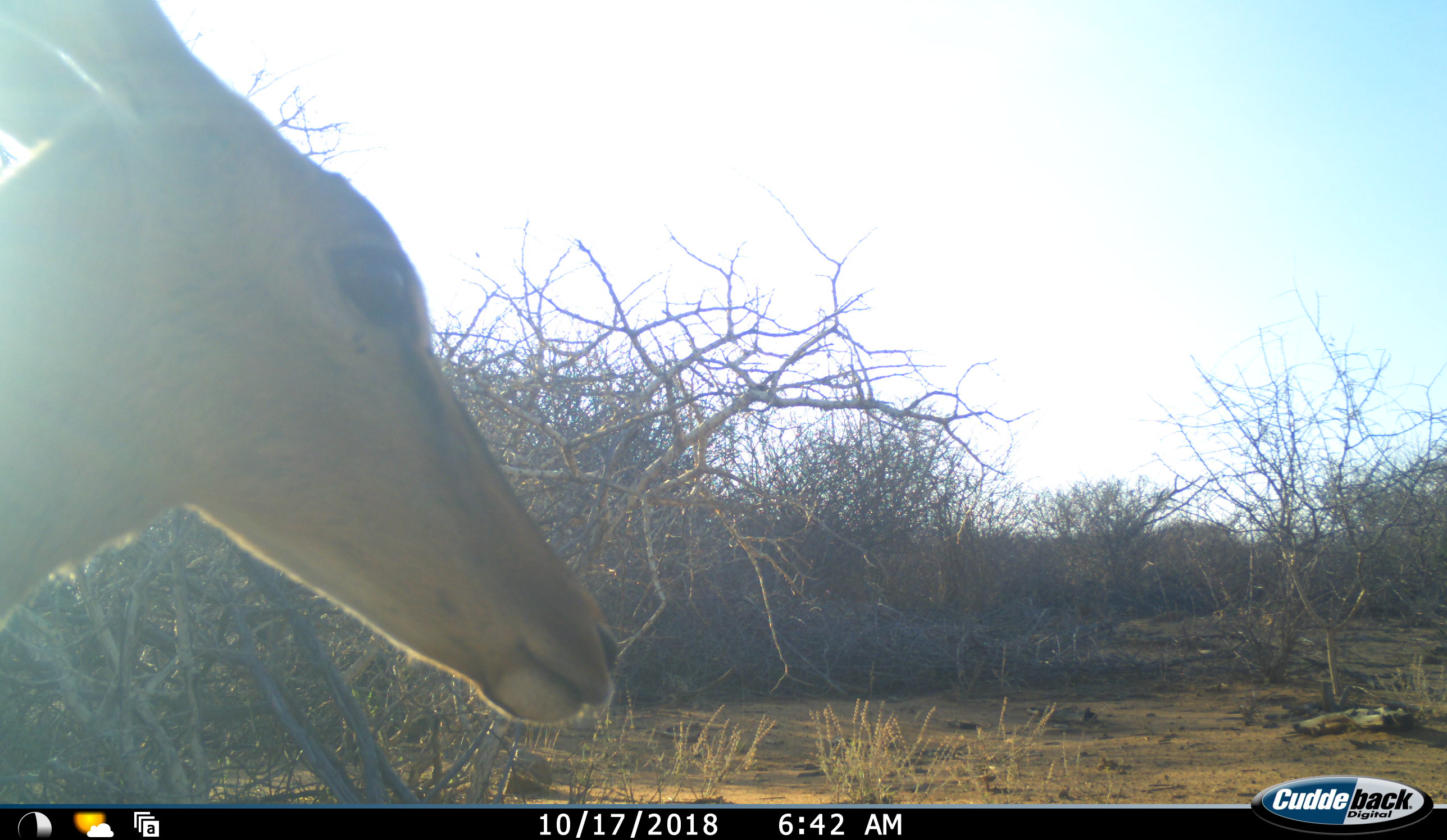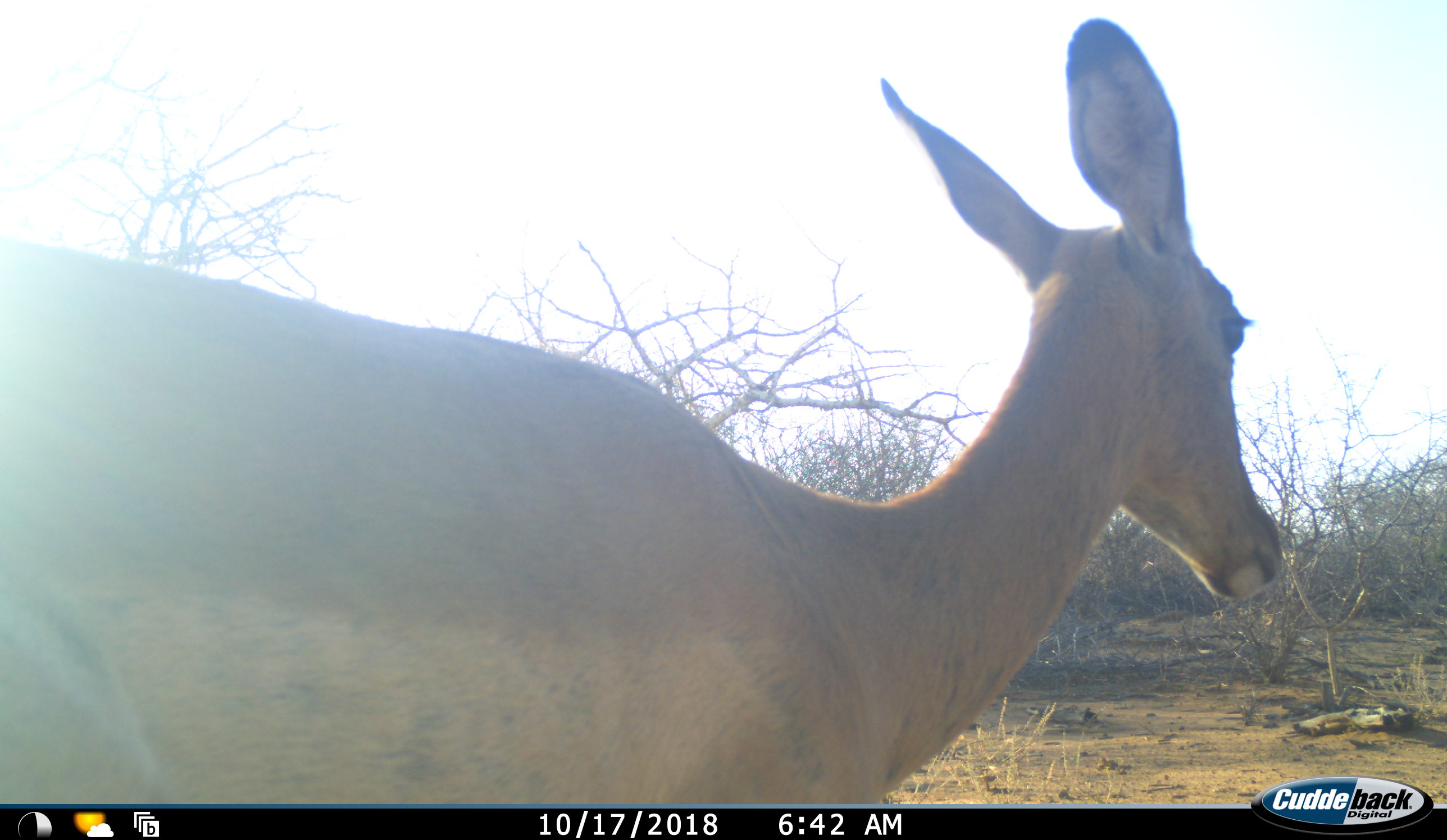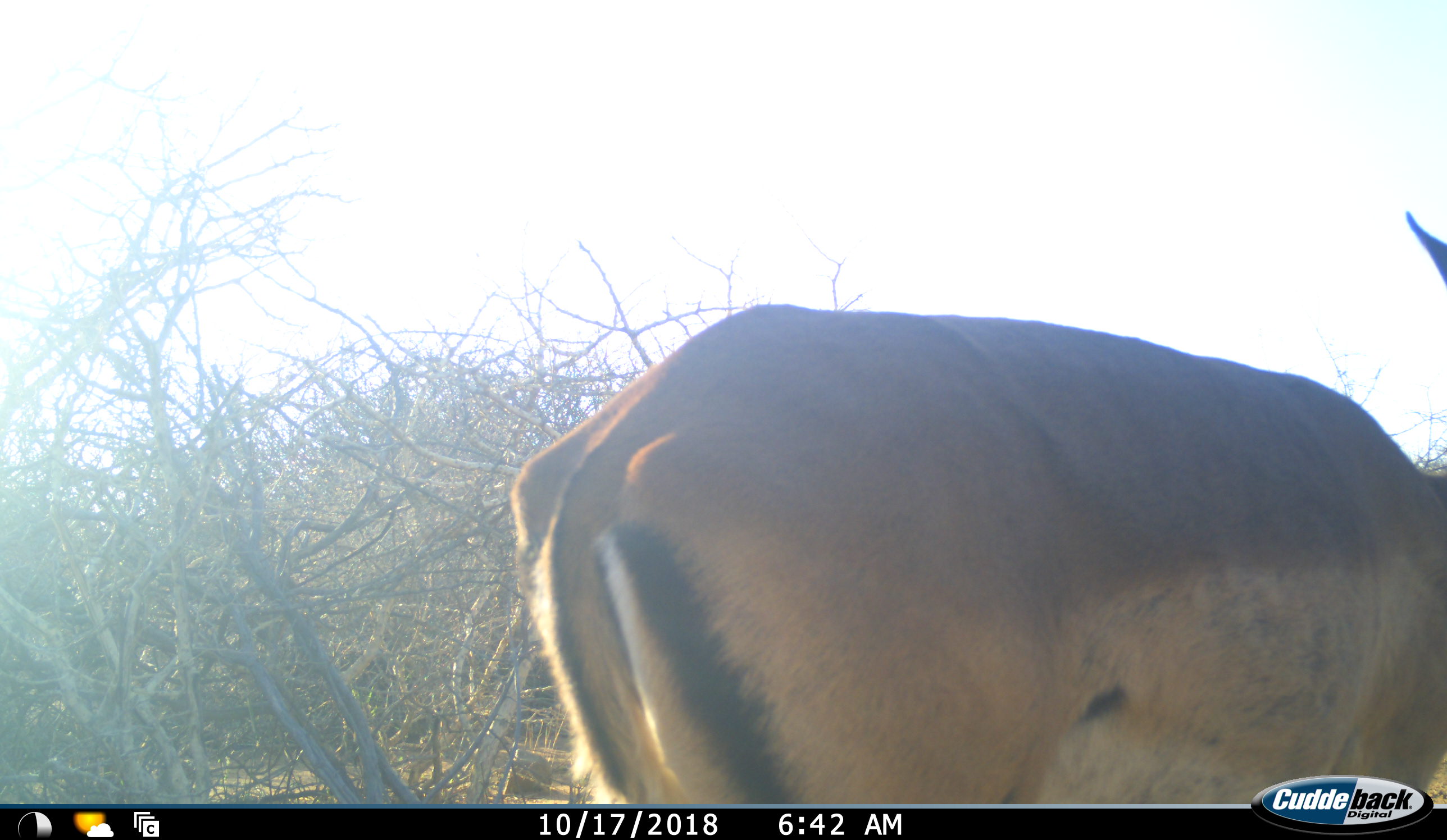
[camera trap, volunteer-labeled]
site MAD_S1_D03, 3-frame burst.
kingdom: Animalia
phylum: Chordata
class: Mammalia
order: Artiodactyla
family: Bovidae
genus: Aepyceros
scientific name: Aepyceros melampus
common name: impala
Impala (Aepyceros melampus), count 1. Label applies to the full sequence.